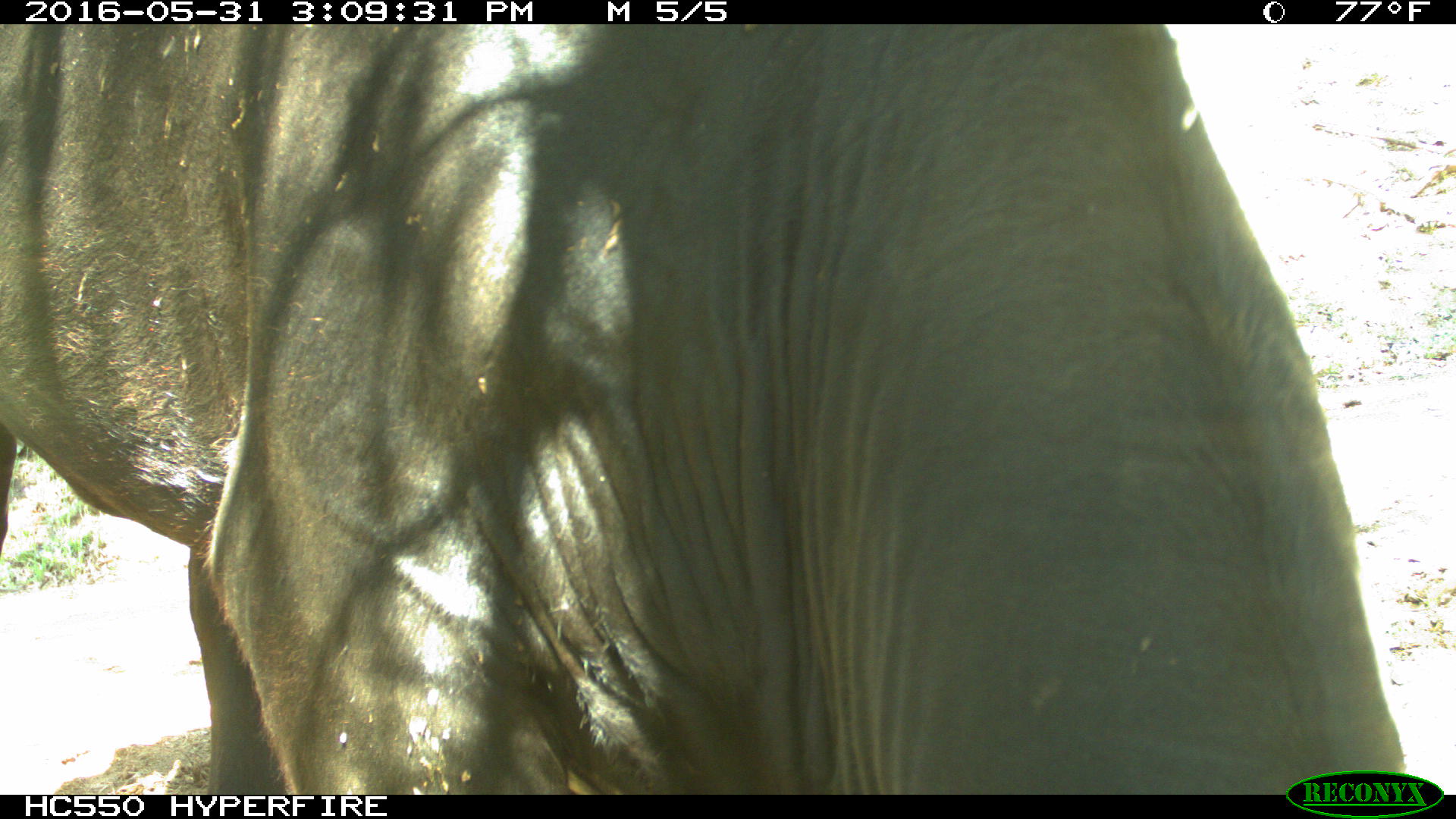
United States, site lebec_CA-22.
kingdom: Animalia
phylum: Chordata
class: Mammalia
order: Artiodactyla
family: Bovidae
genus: Bos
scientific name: Bos taurus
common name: domestic cow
Bos taurus (domestic cow).